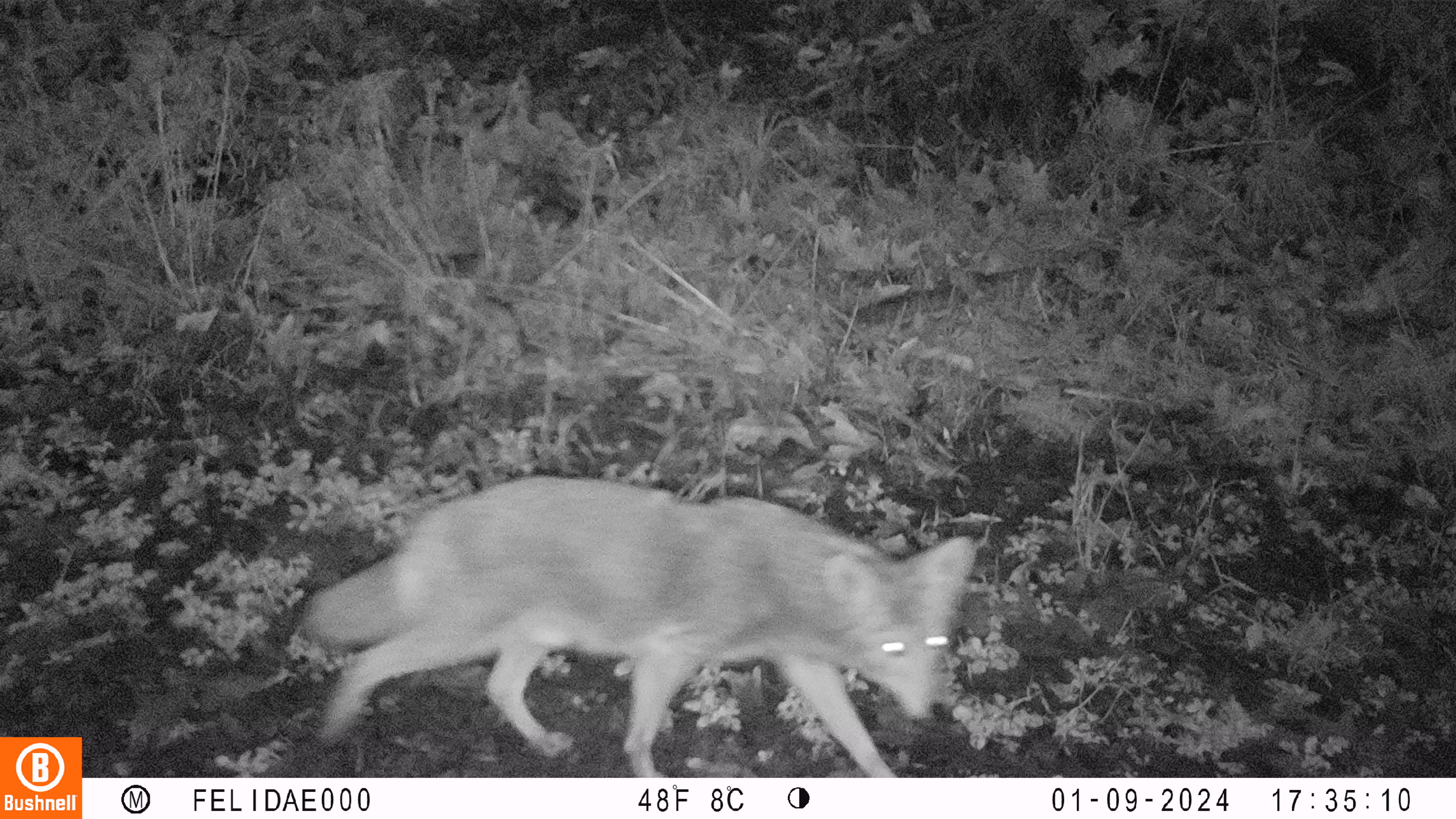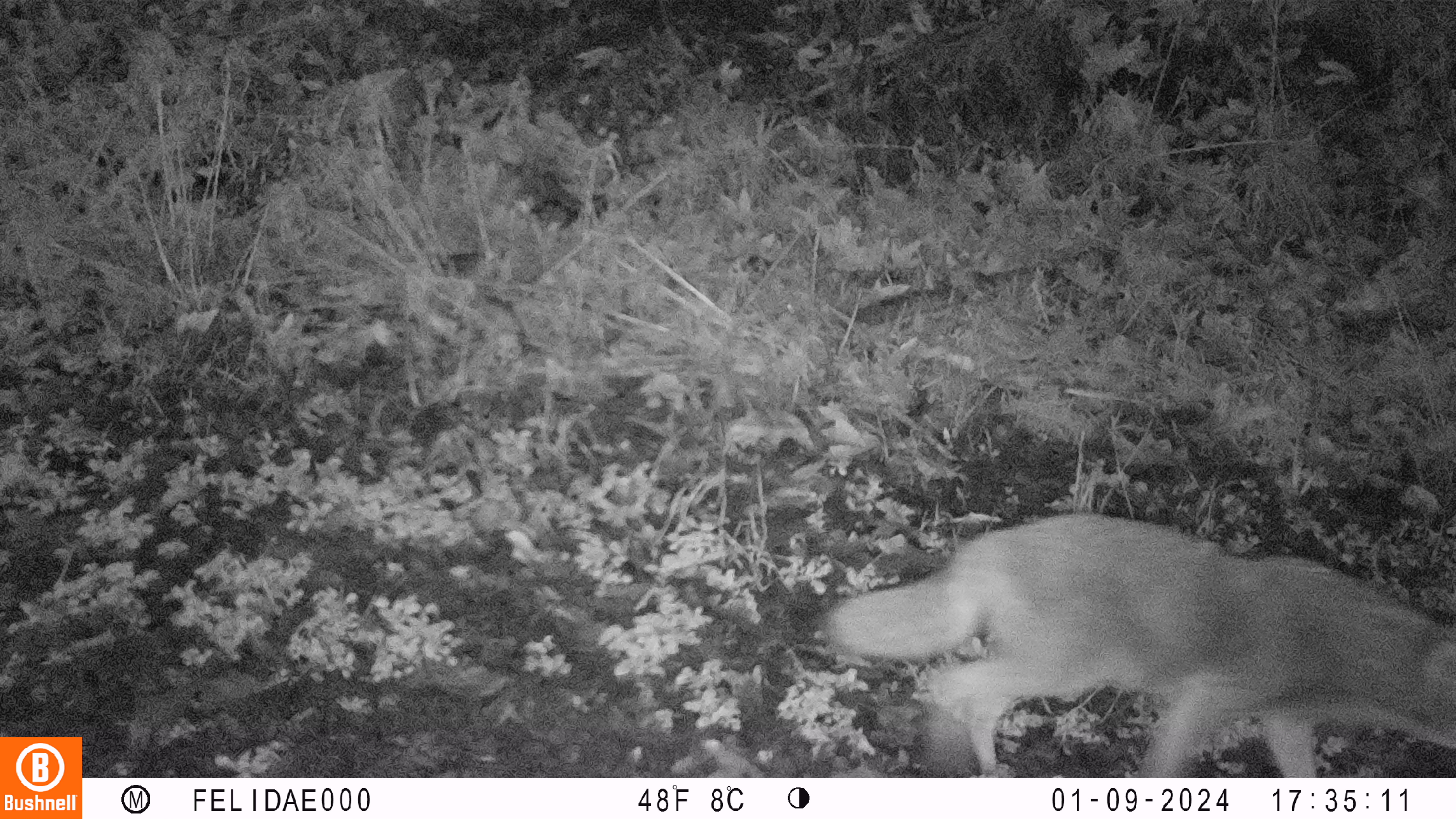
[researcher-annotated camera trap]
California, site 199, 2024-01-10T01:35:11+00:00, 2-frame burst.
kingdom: Animalia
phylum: Chordata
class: Mammalia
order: Carnivora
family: Canidae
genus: Canis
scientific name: Canis latrans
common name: coyote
Coyote (Canis latrans).